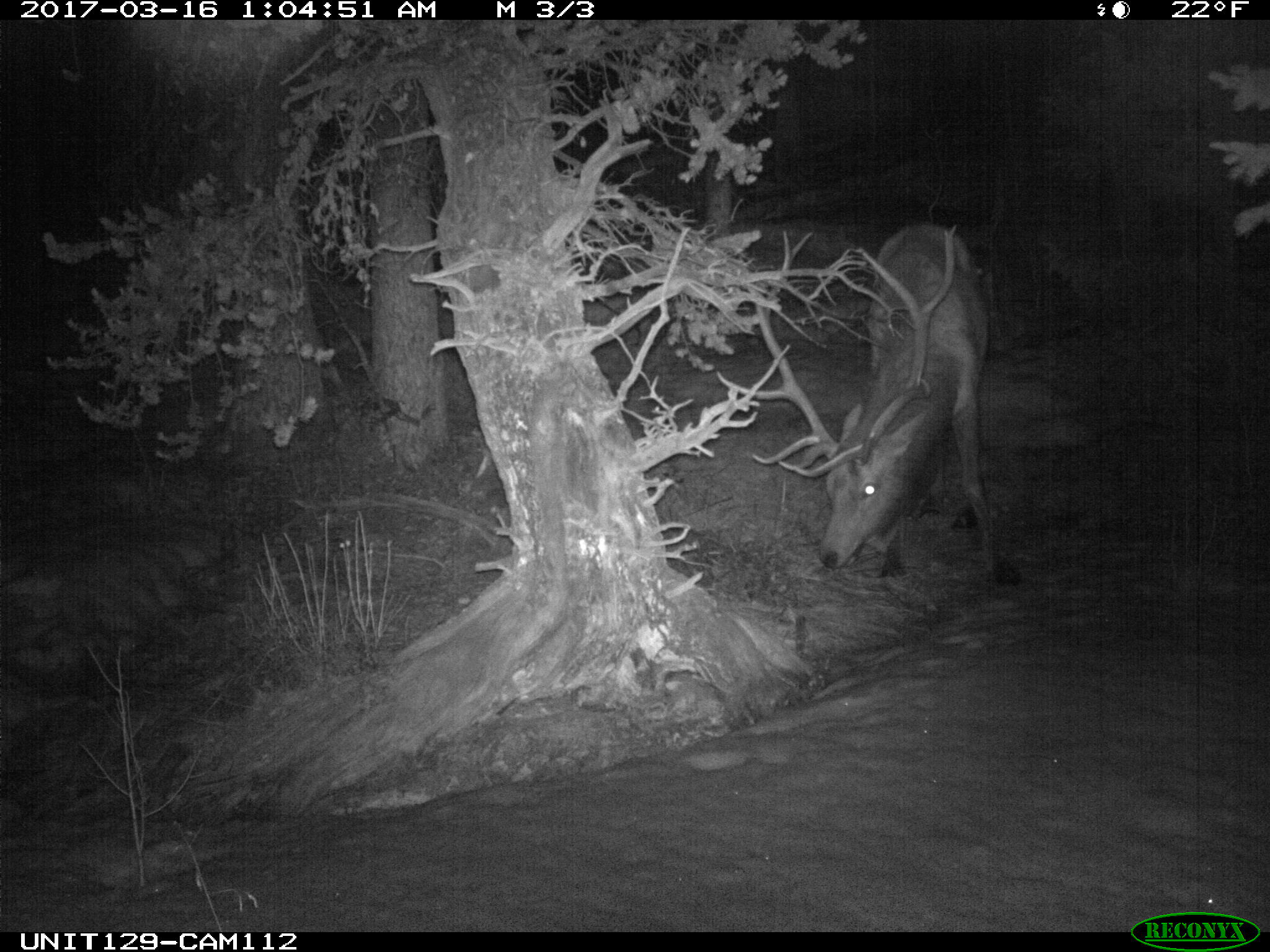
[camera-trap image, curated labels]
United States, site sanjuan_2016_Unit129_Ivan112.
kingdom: Animalia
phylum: Chordata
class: Mammalia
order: Artiodactyla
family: Cervidae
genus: Cervus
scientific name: Cervus elaphus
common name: red deer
Cervus elaphus (red deer).